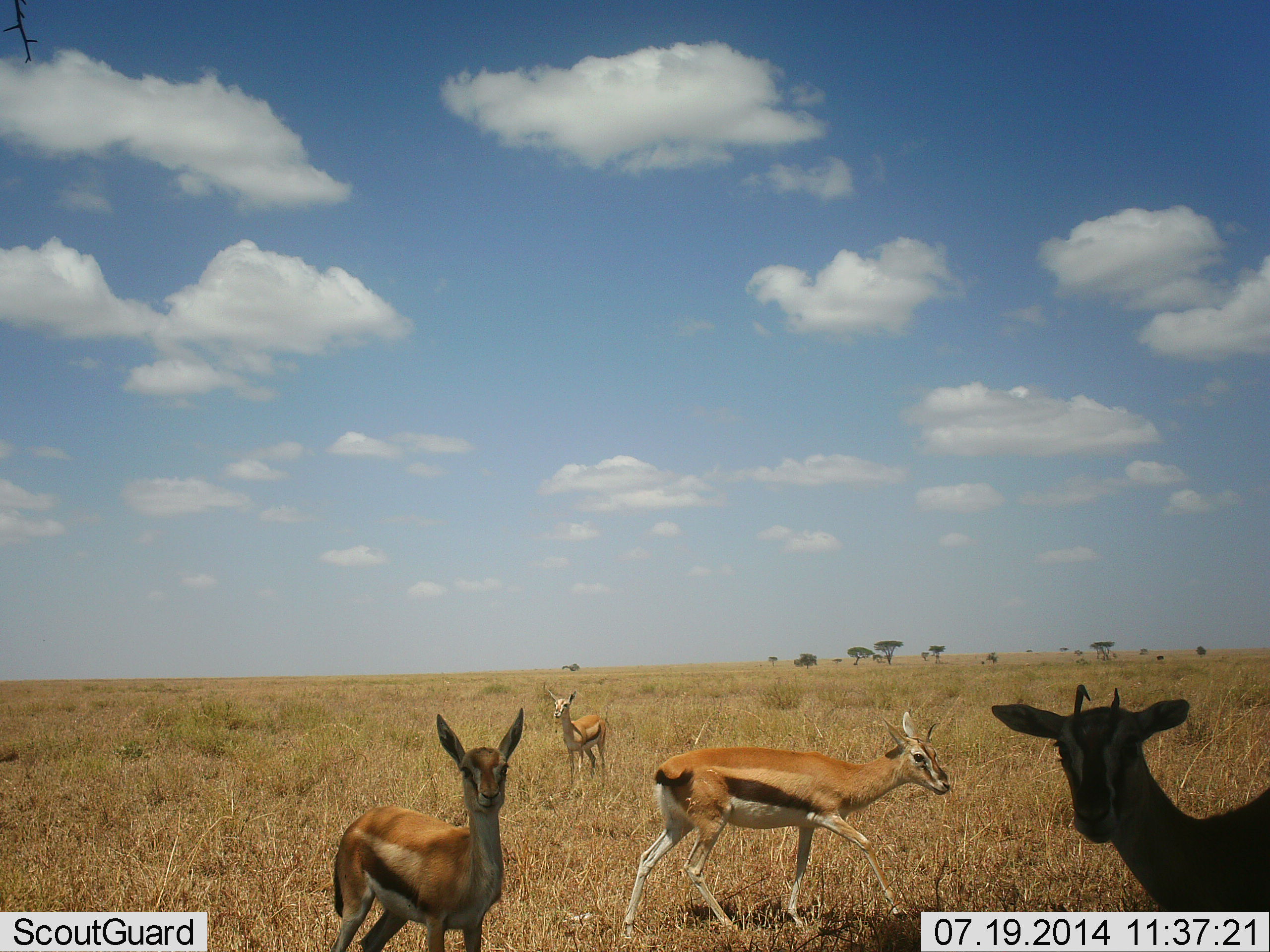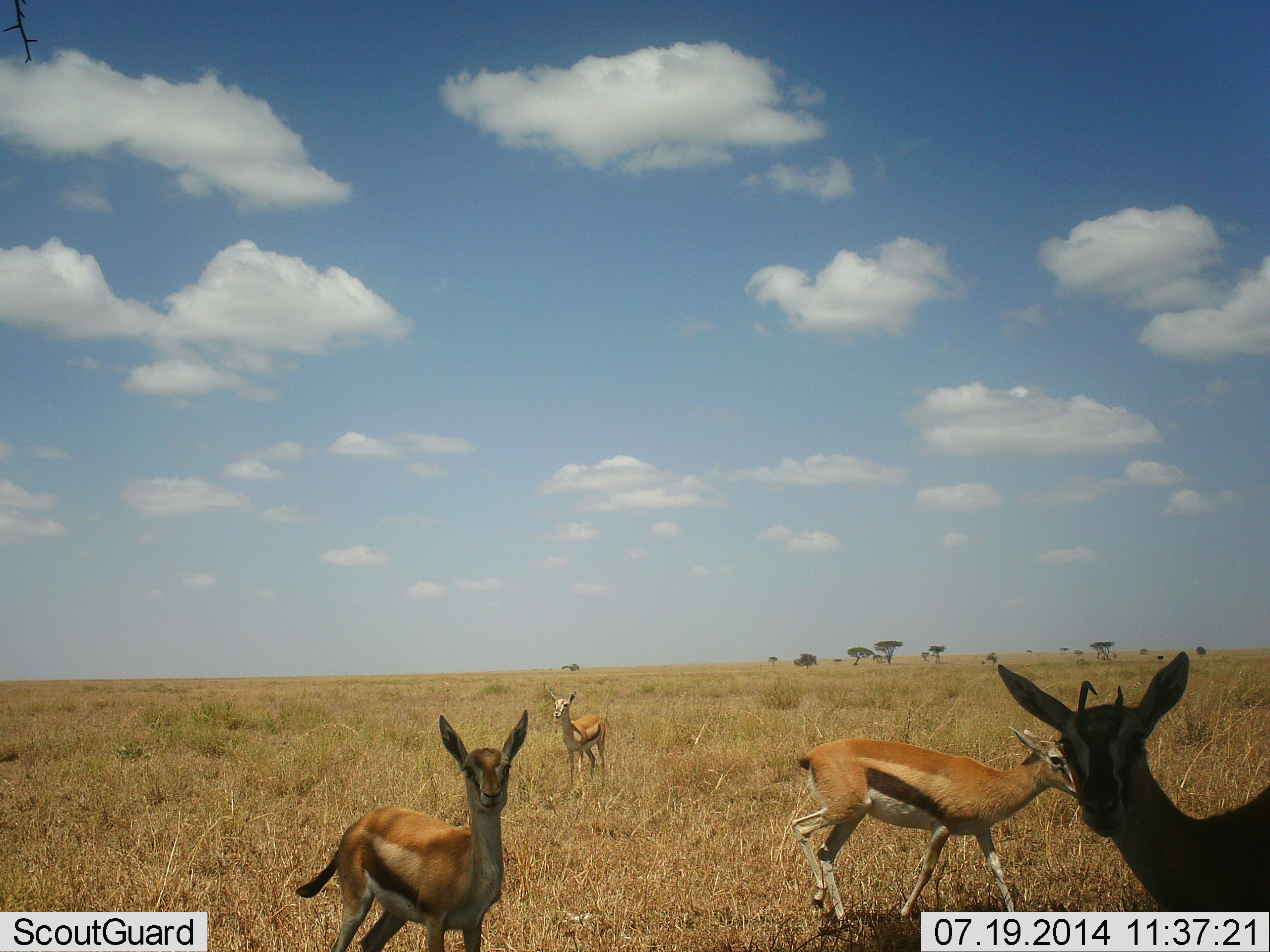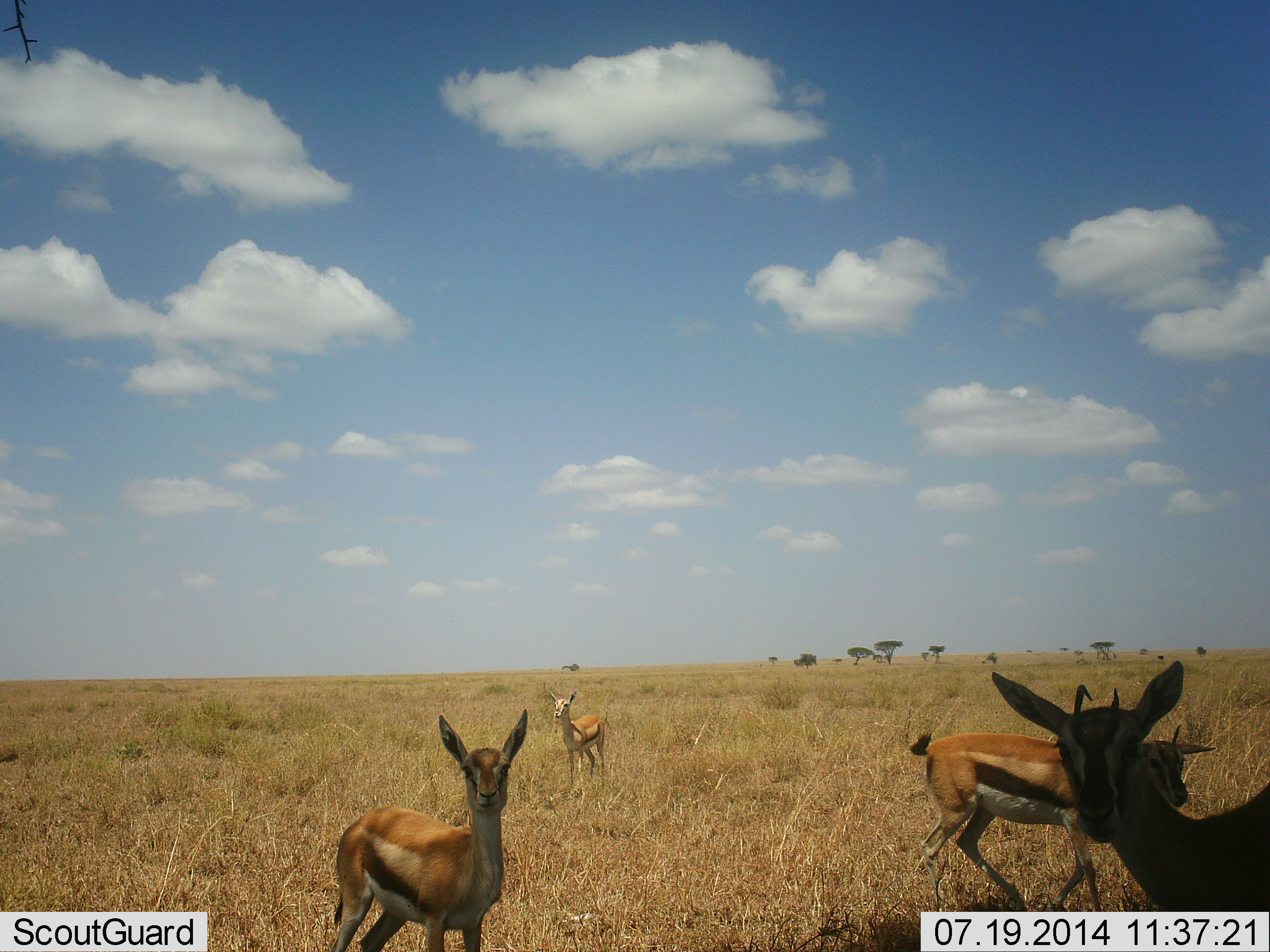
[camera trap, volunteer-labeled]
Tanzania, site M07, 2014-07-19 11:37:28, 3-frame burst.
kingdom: Animalia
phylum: Chordata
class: Mammalia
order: Artiodactyla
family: Bovidae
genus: Eudorcas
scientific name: Eudorcas thomsonii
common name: thomson's gazelle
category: gazellethomsons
Gazellethomsons (thomson's gazelle) (Eudorcas thomsonii), count 4. Behavior (volunteer vote fractions): standing 100%, resting 0%, moving 70%, interacting 0%. Young present (vote fraction): 0%. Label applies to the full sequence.